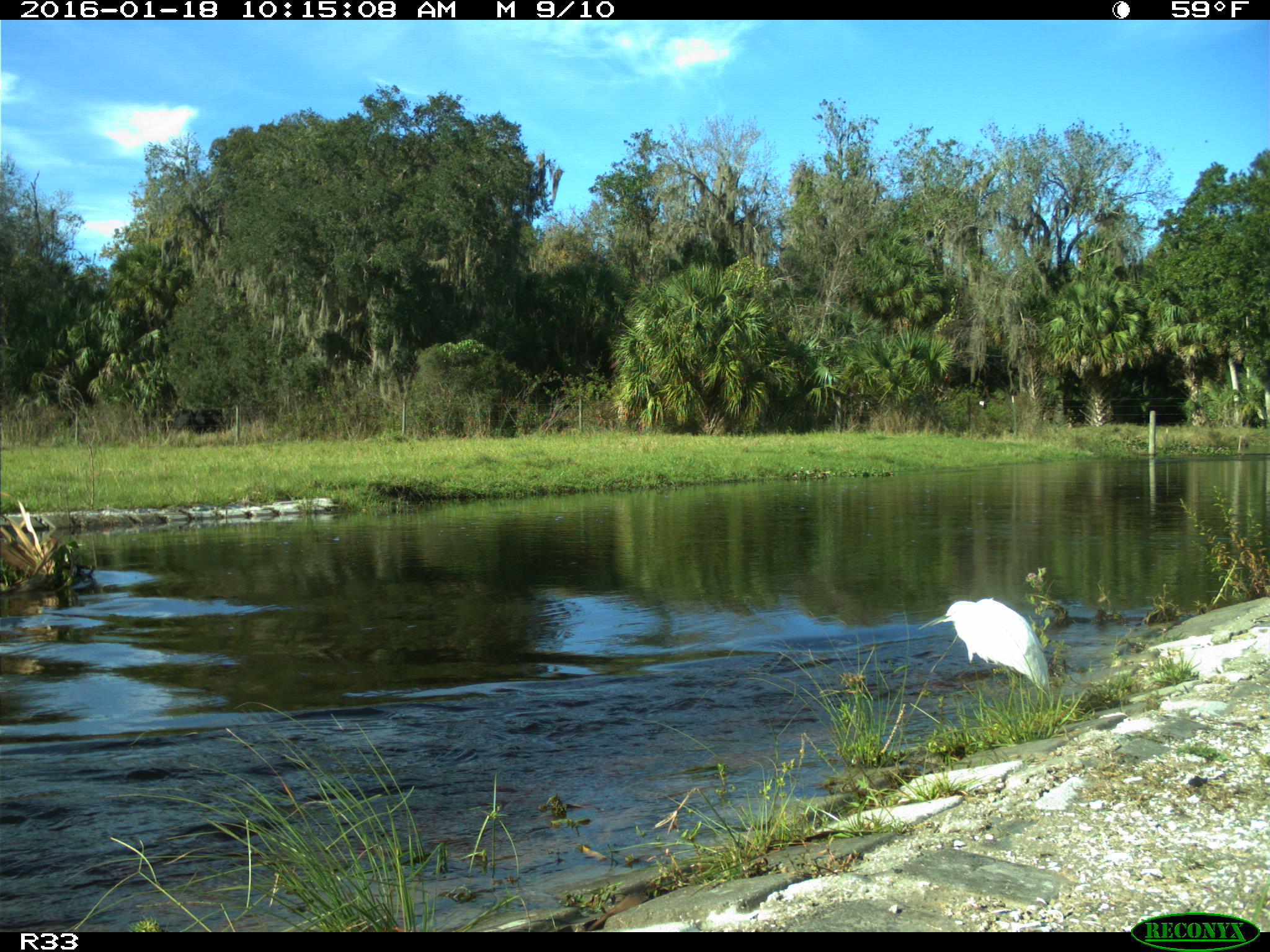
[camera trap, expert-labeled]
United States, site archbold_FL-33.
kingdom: Animalia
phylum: Chordata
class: Aves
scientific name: Aves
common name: birds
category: unidentified bird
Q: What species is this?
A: Unidentified bird (birds) (Aves).